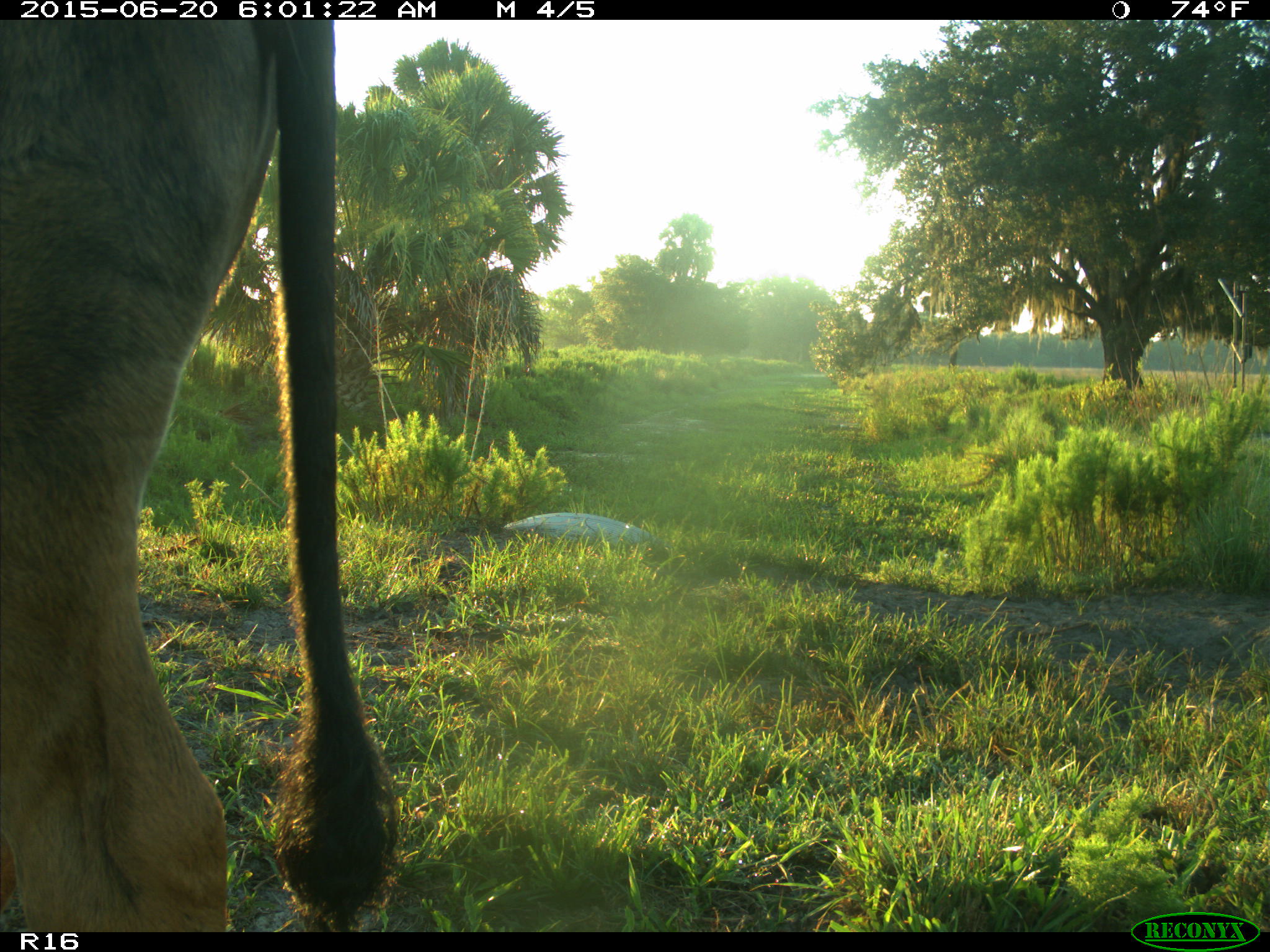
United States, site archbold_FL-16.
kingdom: Animalia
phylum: Chordata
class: Mammalia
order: Artiodactyla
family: Bovidae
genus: Bos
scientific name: Bos taurus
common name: domestic cow